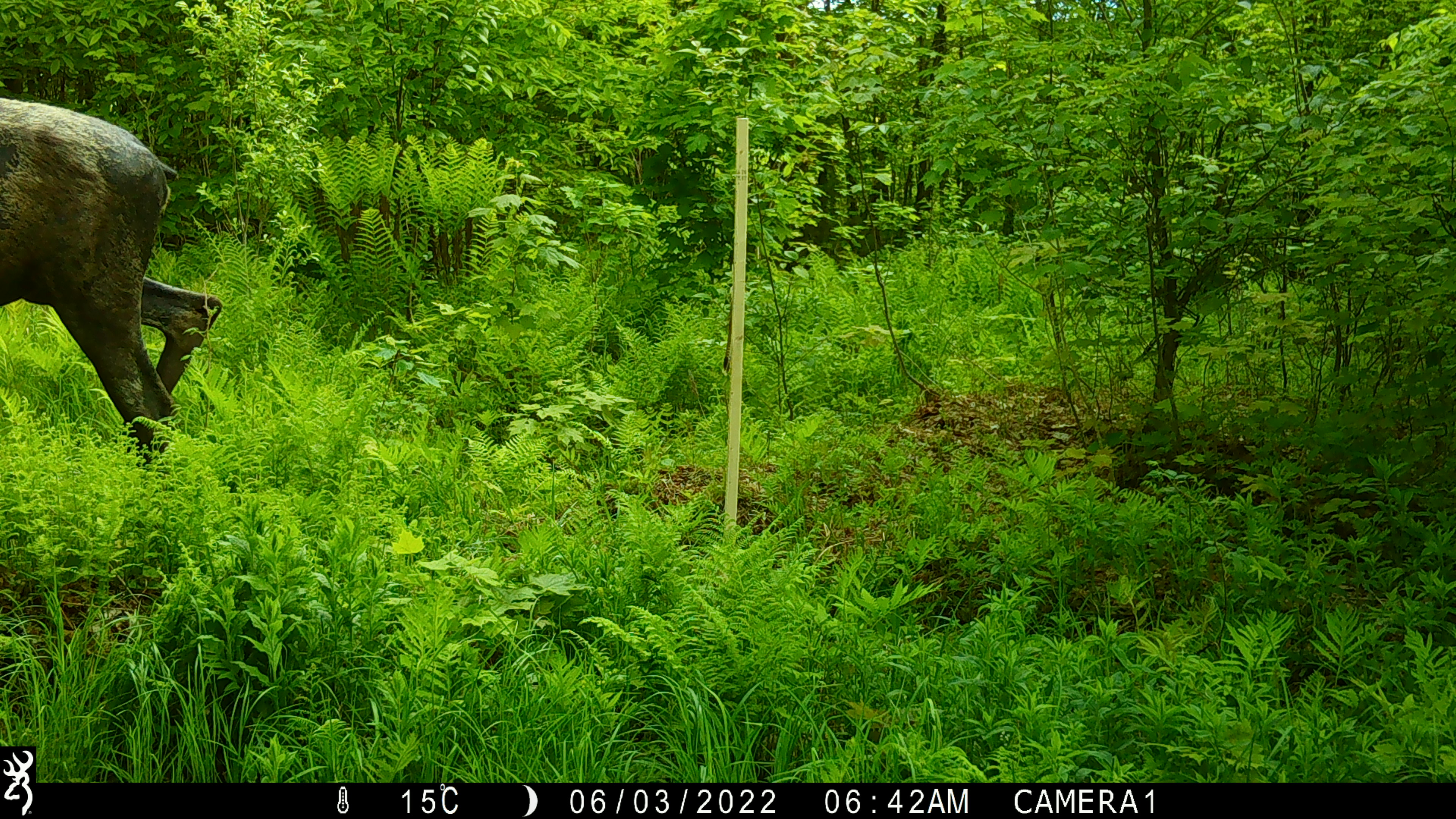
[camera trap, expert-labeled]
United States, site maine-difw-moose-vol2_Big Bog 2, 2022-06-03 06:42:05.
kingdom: Animalia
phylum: Chordata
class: Mammalia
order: Artiodactyla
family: Cervidae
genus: Alces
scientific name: Alces alces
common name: moose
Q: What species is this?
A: Moose (Alces alces).